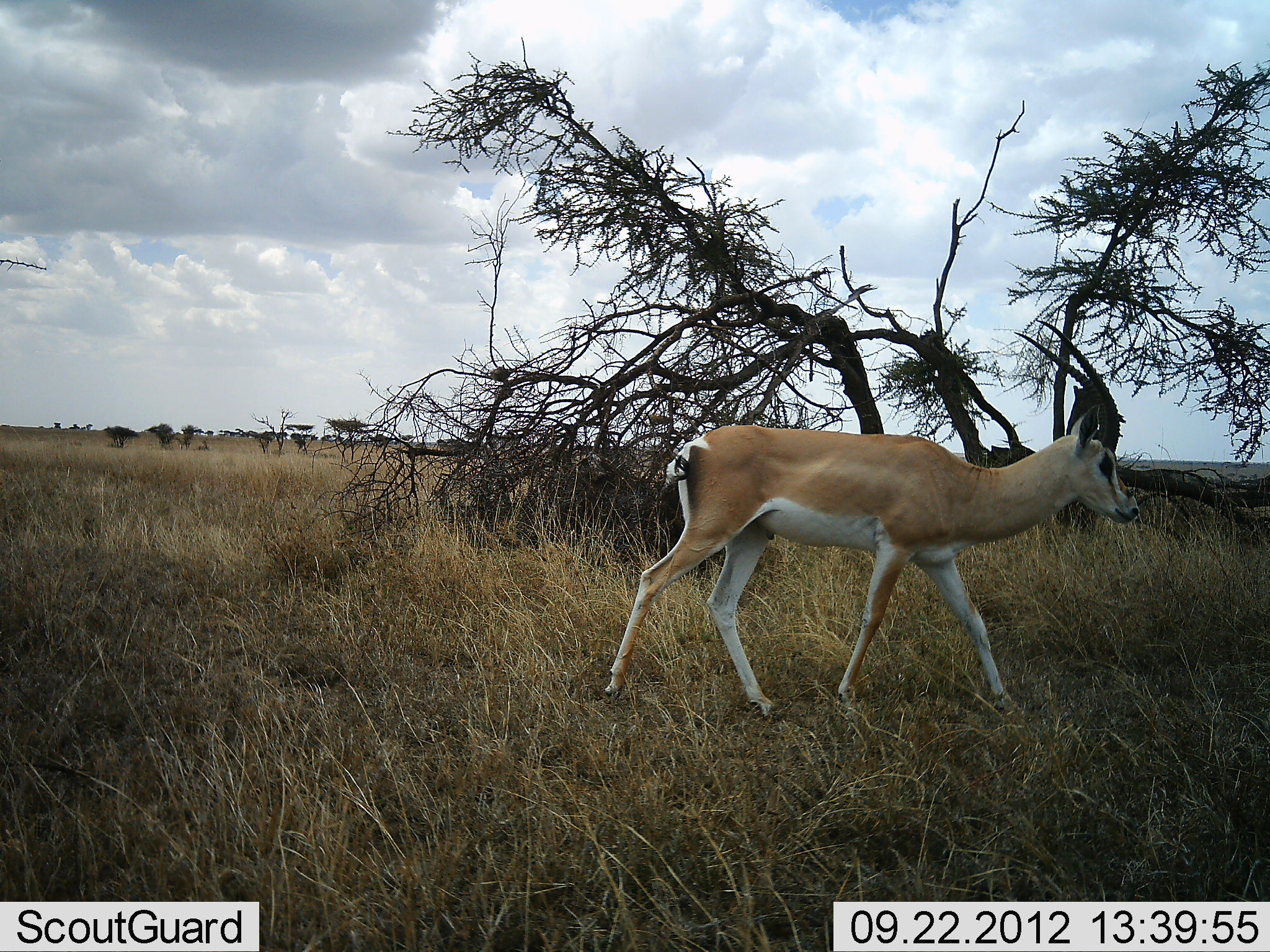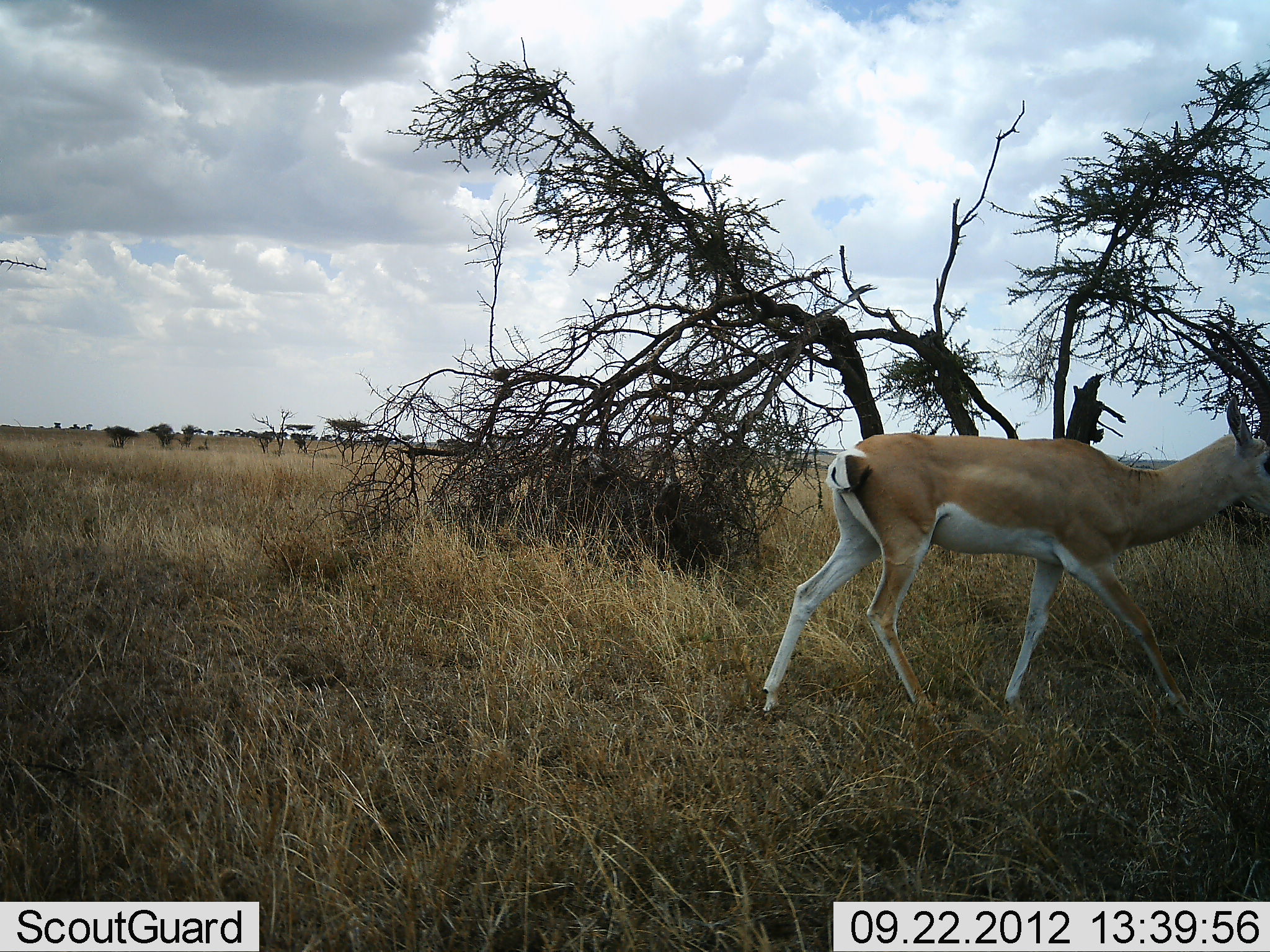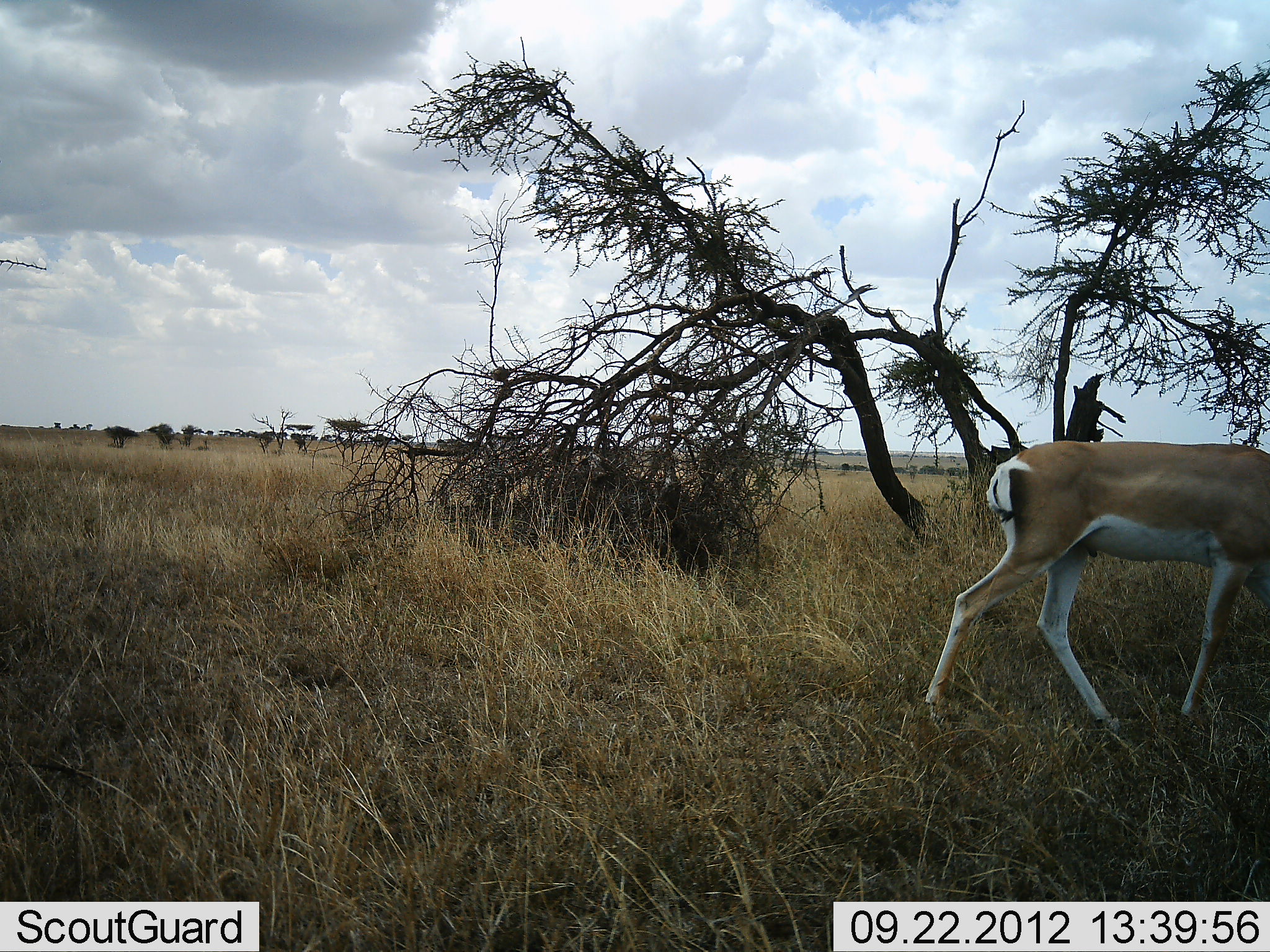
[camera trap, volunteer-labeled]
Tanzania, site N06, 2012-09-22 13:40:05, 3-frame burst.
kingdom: Animalia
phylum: Chordata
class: Mammalia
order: Artiodactyla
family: Bovidae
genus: Nanger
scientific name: Nanger granti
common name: grant's gazelle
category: gazellegrants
Gazellegrants (grant's gazelle) (Nanger granti), count 1. Behavior (volunteer vote fractions): standing 0%, resting 0%, moving 100%, interacting 0%. Young present (vote fraction): 0%. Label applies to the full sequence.